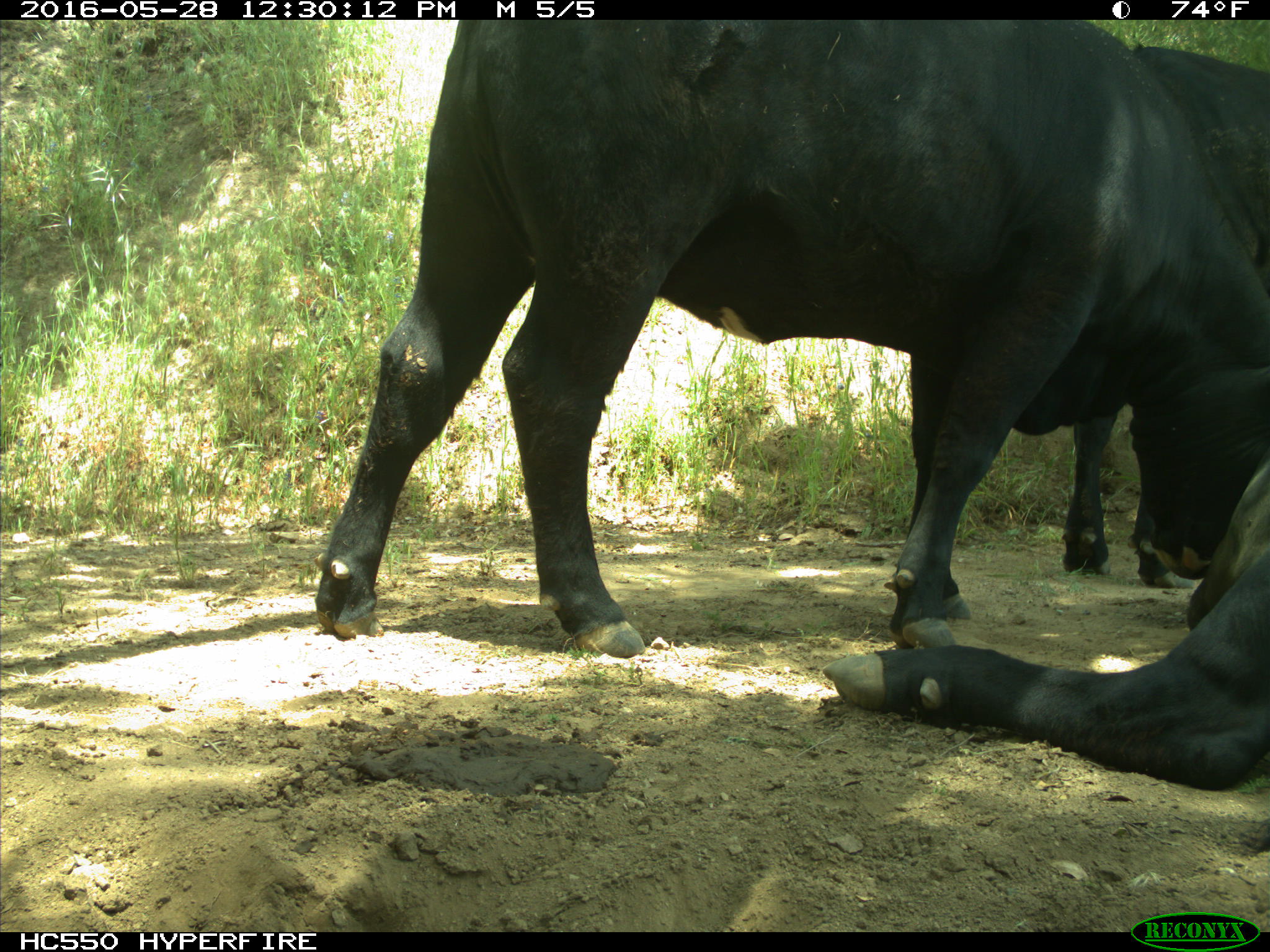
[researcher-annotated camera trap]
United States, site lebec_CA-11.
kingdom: Animalia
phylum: Chordata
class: Mammalia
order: Artiodactyla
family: Bovidae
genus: Bos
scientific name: Bos taurus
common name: domestic cow